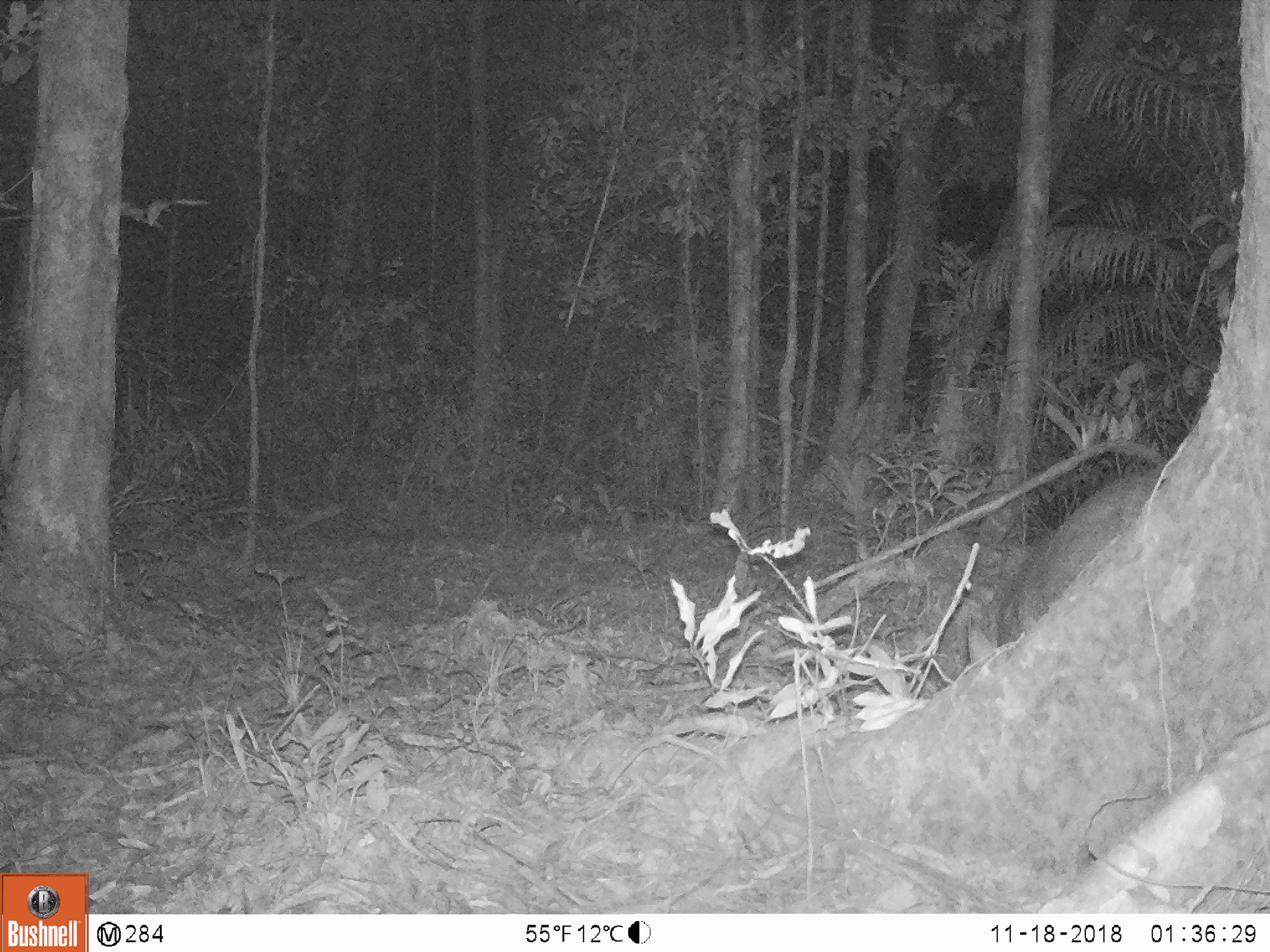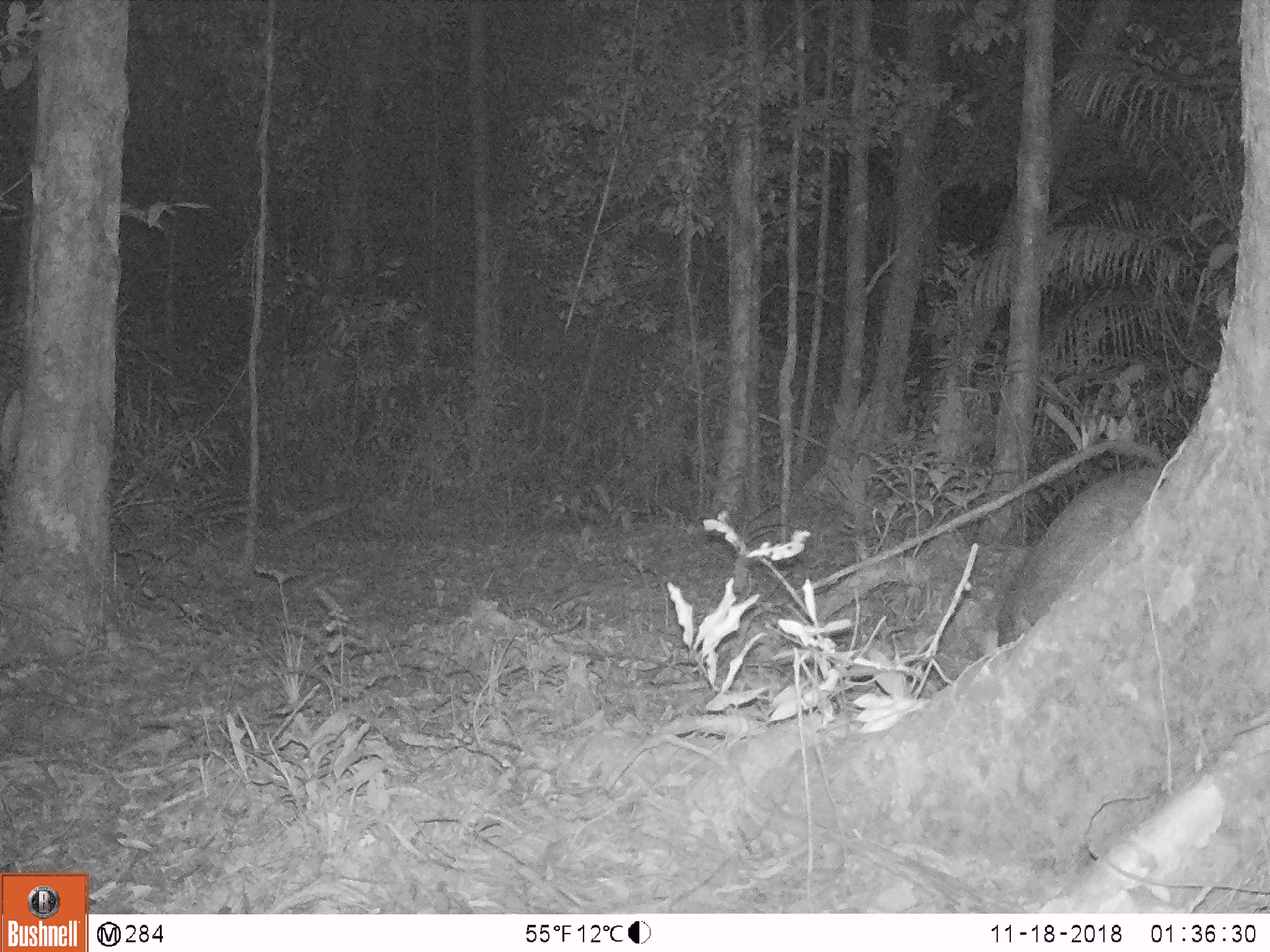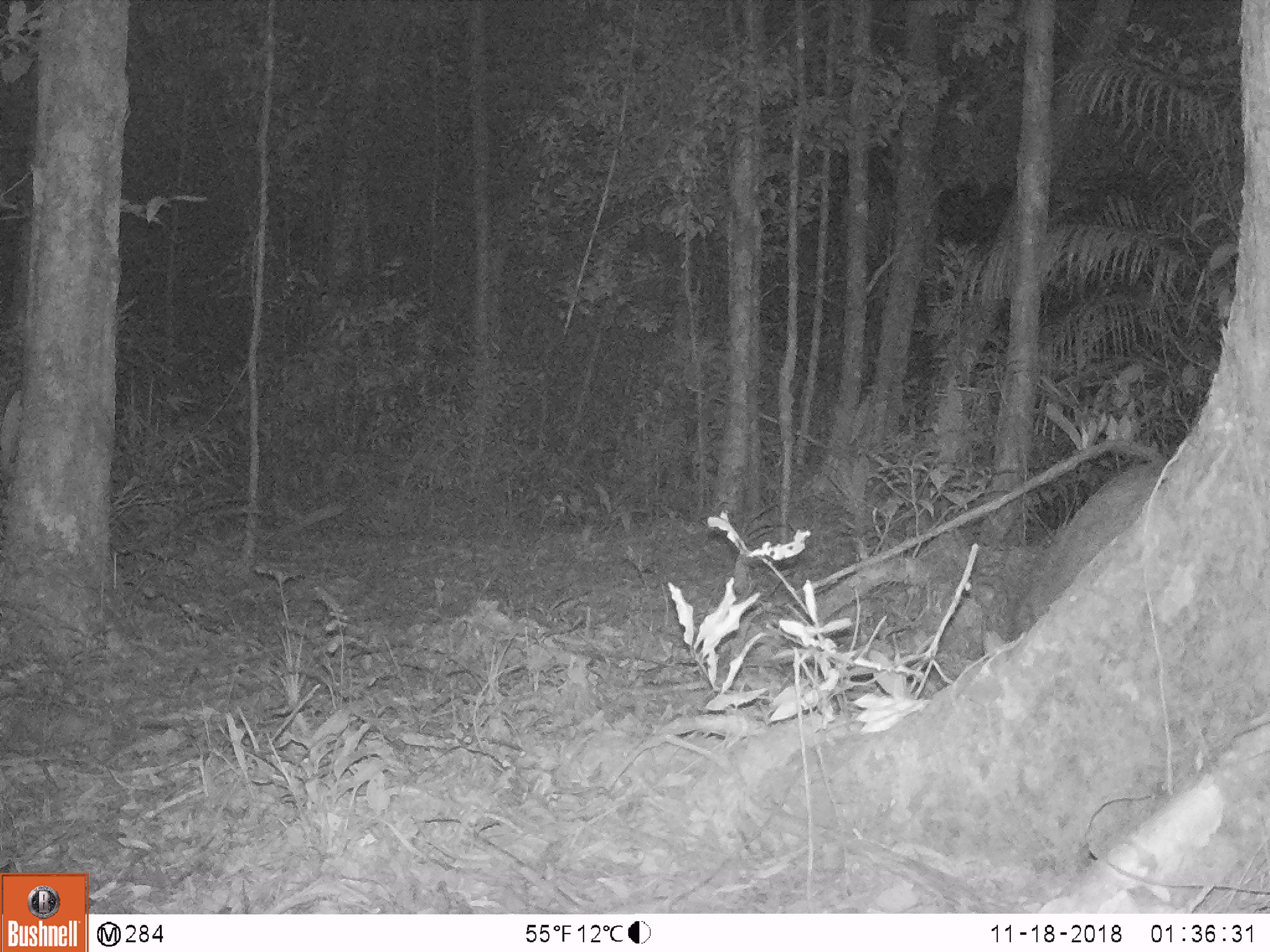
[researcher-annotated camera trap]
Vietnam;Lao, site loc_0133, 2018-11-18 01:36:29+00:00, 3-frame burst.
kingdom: Animalia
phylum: Chordata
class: Mammalia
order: Artiodactyla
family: Suidae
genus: Sus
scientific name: Sus scrofa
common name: eurasian wild pig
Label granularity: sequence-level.